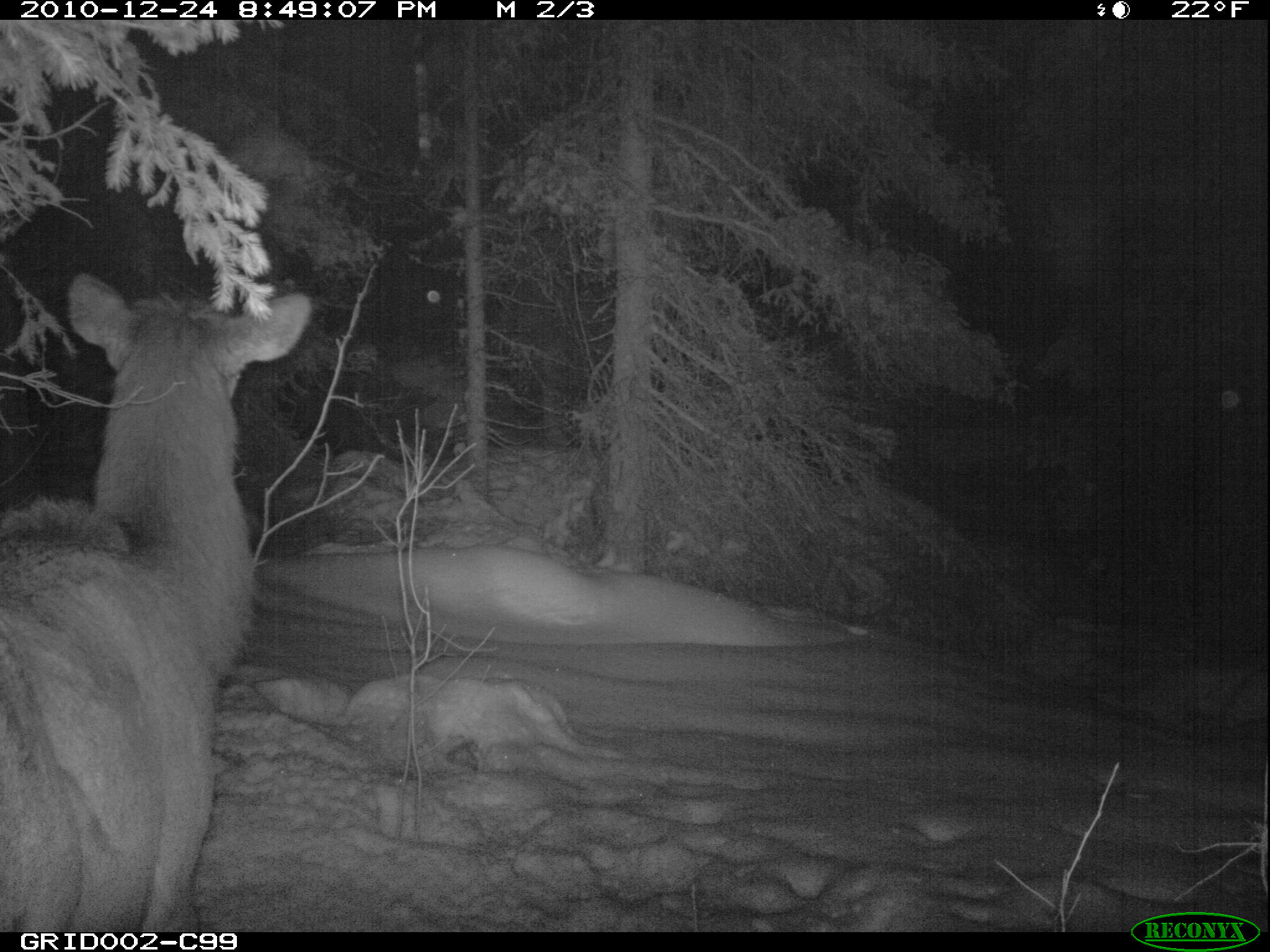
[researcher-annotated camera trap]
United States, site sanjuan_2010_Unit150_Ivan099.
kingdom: Animalia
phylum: Chordata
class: Mammalia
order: Artiodactyla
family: Cervidae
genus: Cervus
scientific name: Cervus elaphus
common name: red deer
Cervus elaphus (red deer).